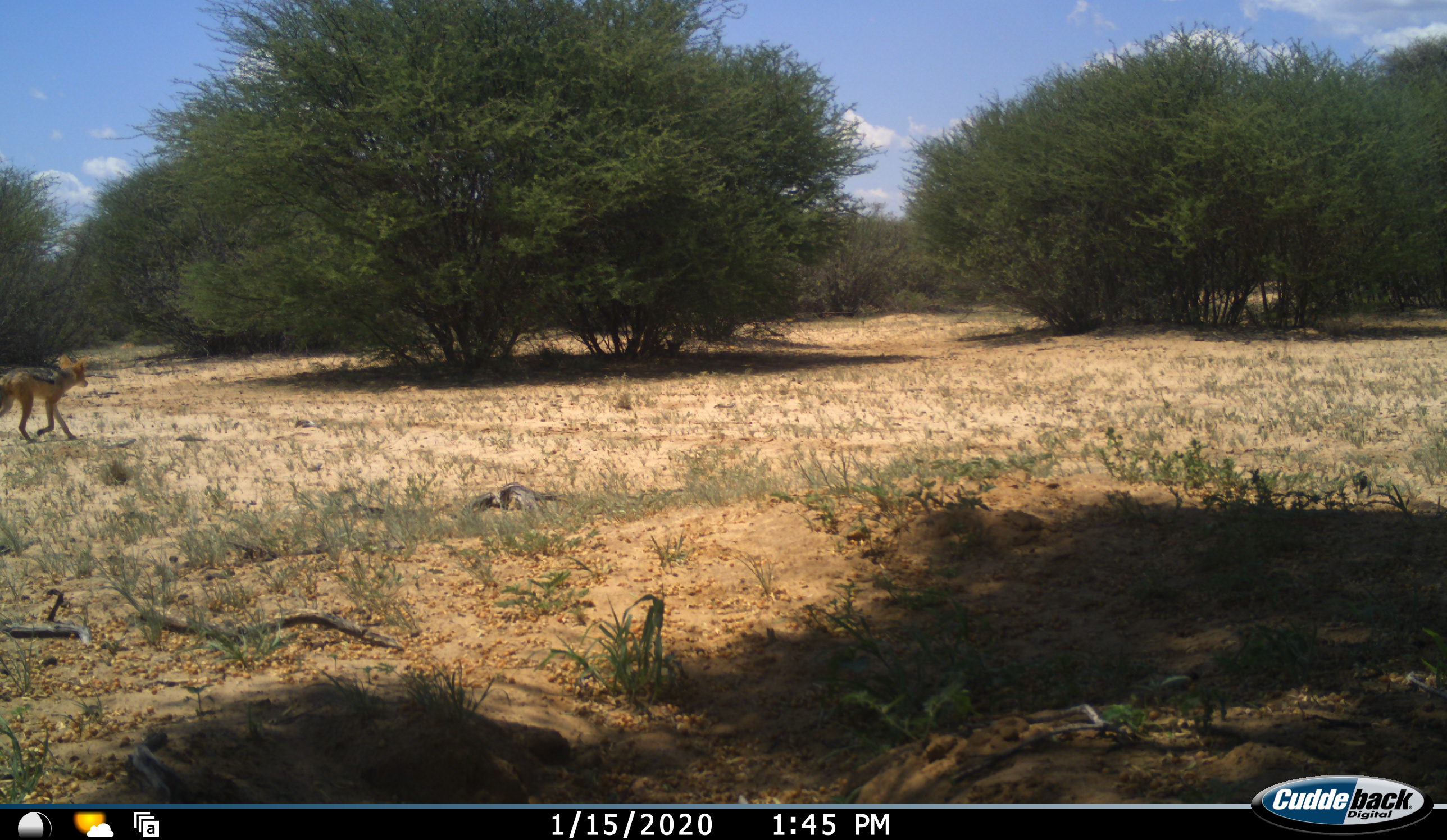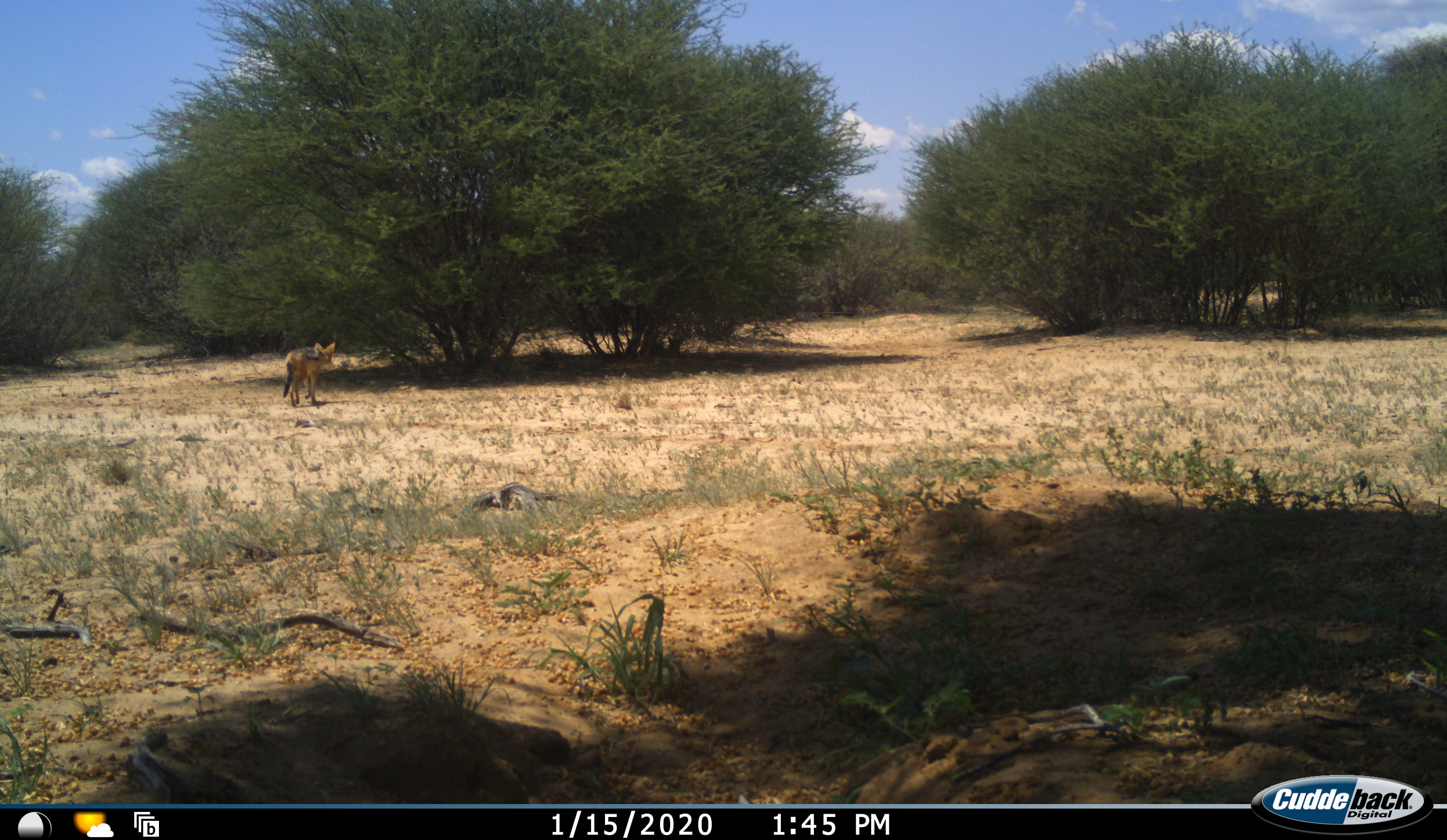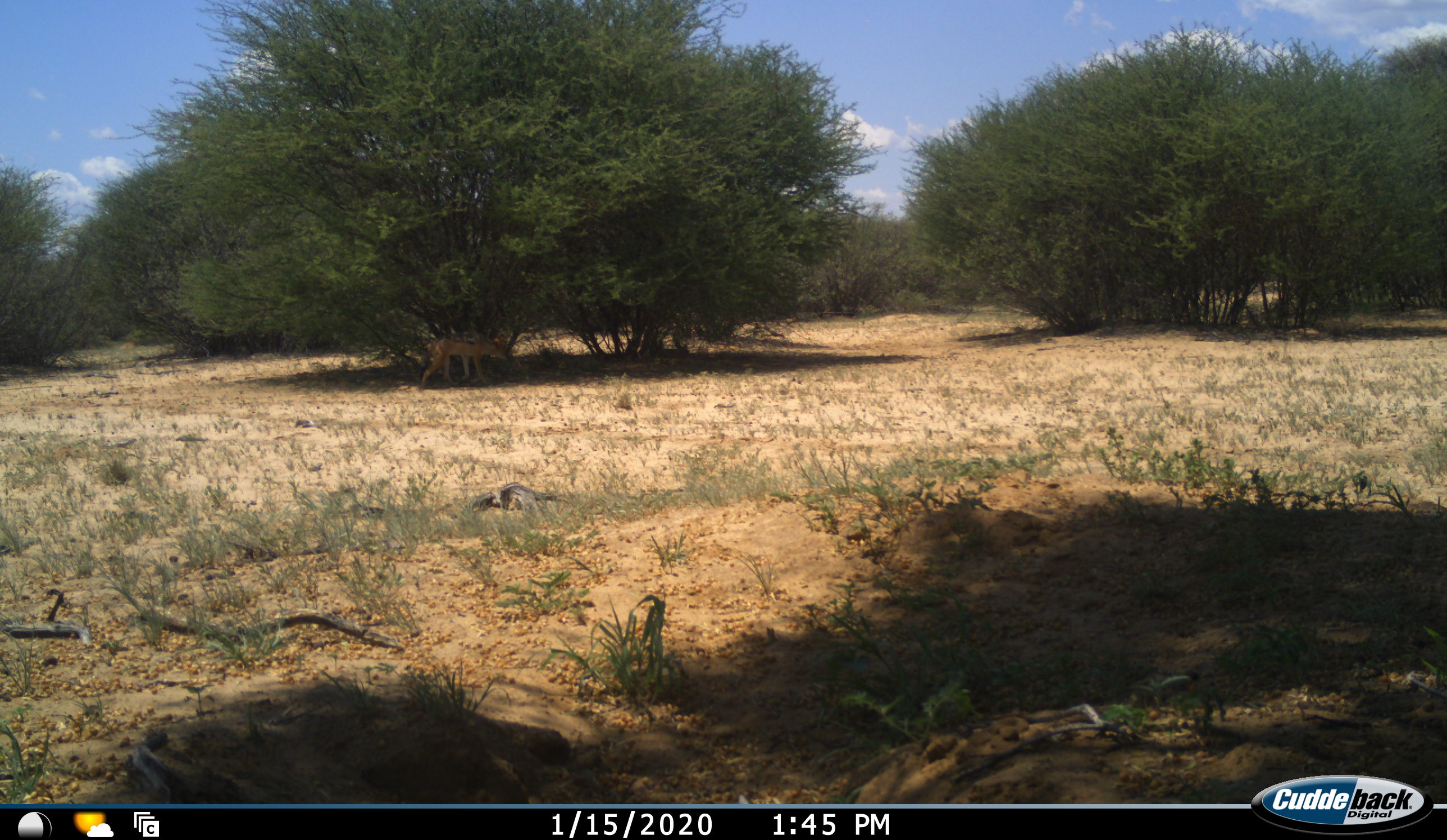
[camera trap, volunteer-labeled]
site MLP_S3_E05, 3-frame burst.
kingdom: Animalia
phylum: Chordata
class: Mammalia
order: Carnivora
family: Canidae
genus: Lupulella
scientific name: Lupulella mesomelas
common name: black-backed jackal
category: jackalblackbacked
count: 1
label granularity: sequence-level